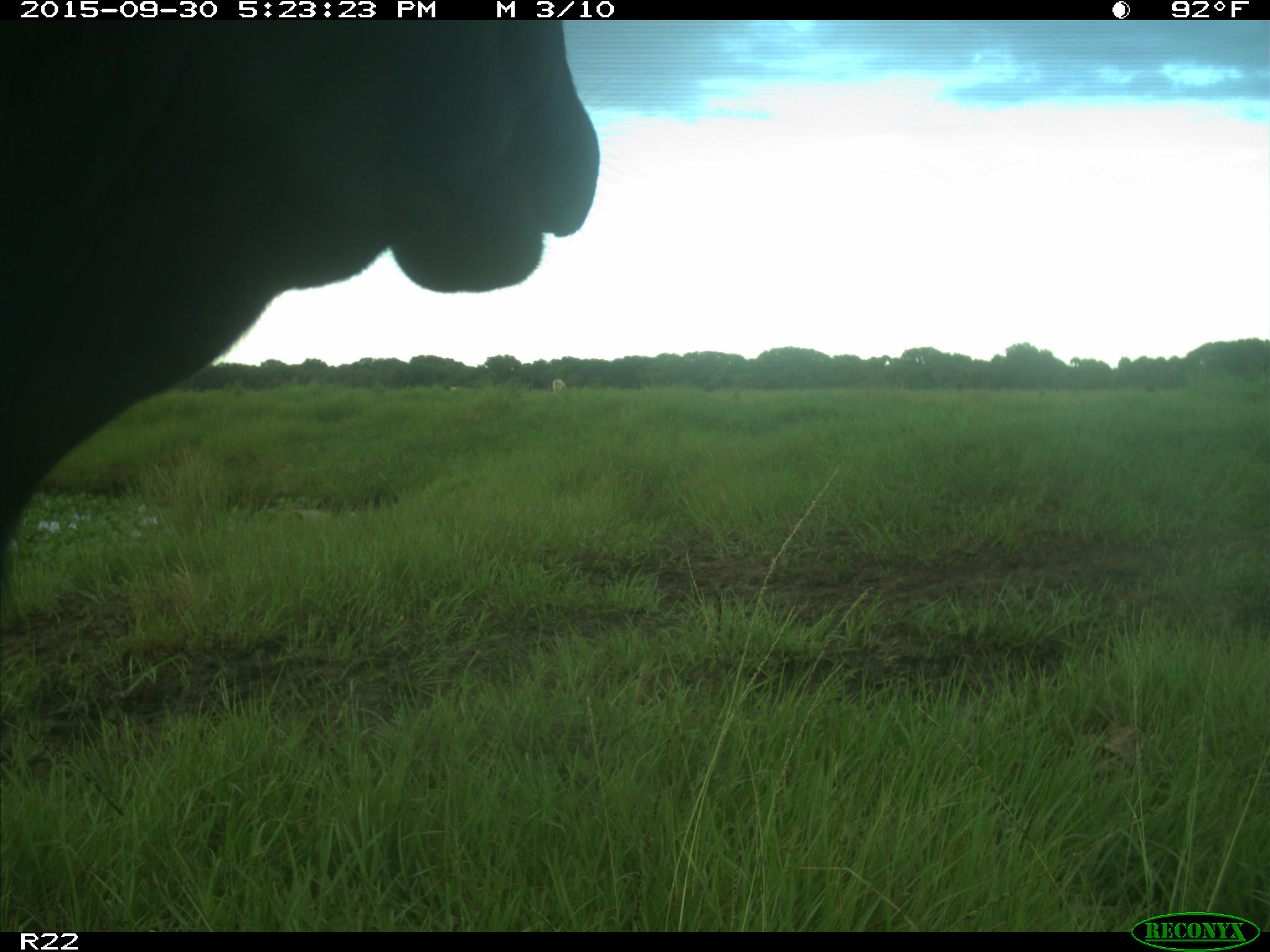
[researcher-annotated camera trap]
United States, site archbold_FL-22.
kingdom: Animalia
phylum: Chordata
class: Mammalia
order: Artiodactyla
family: Bovidae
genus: Bos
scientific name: Bos taurus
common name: domestic cow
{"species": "Bos taurus (domestic cow)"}